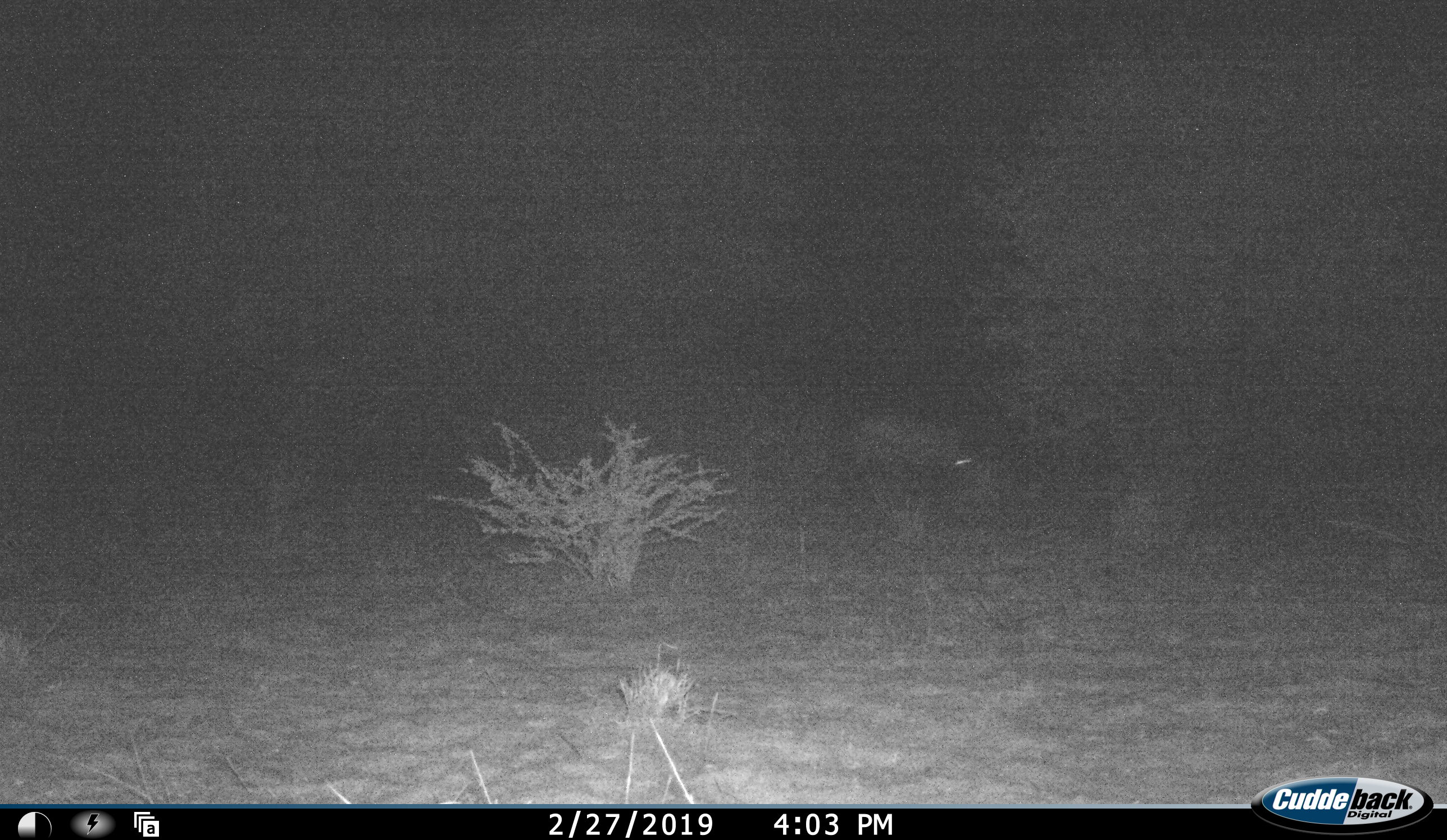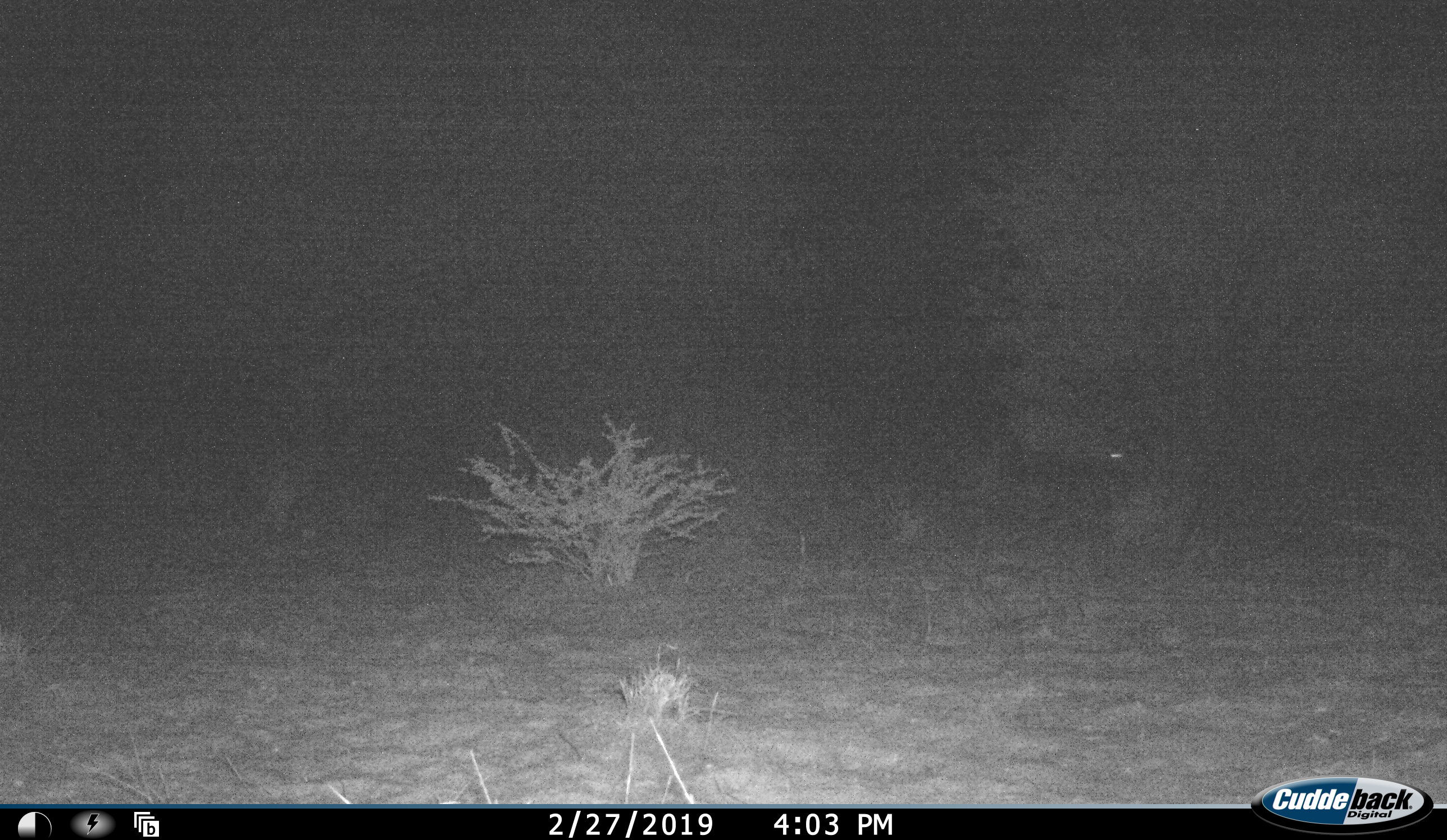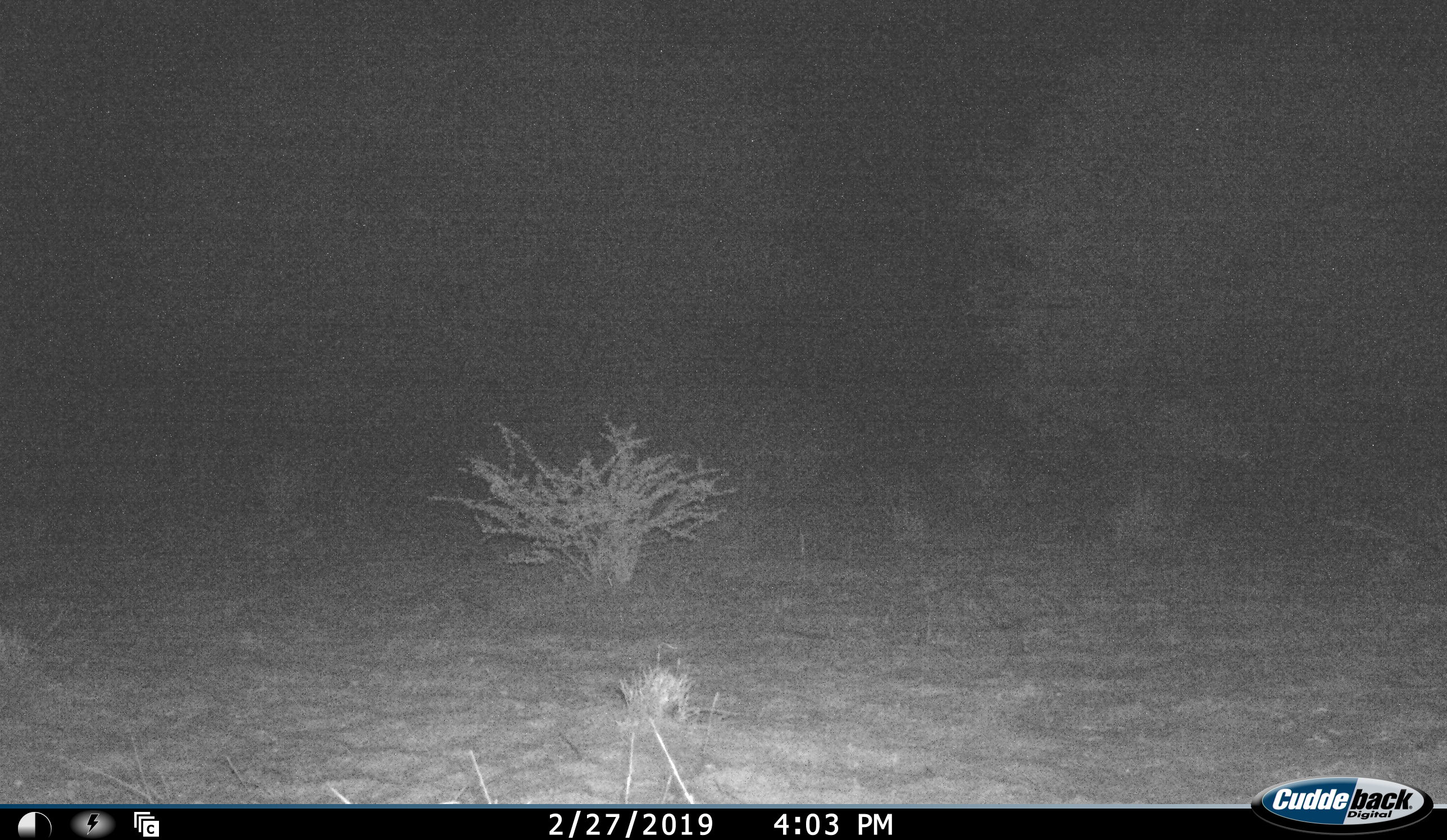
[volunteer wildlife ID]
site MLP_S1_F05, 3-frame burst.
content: unidentified animal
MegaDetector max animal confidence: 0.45